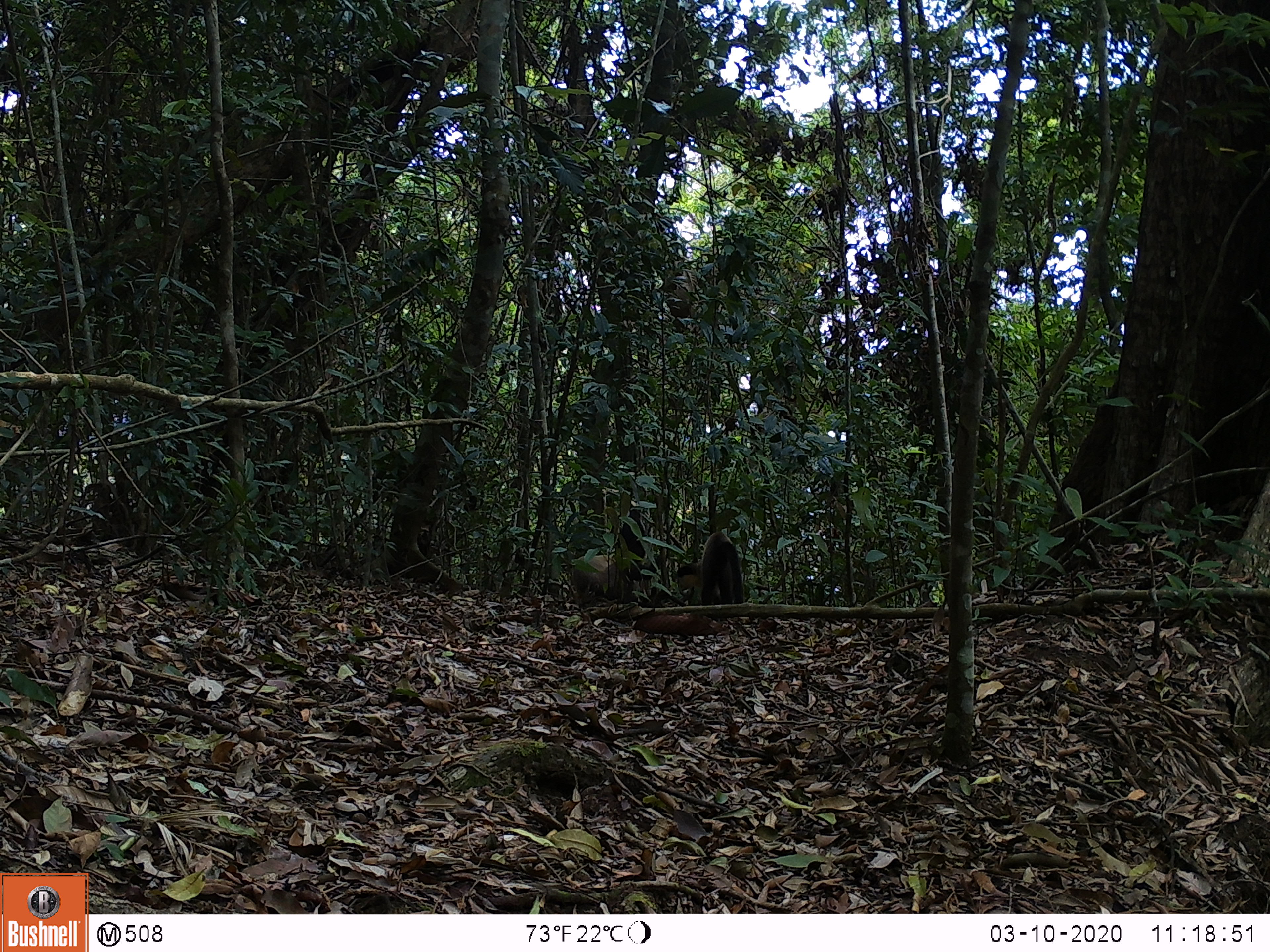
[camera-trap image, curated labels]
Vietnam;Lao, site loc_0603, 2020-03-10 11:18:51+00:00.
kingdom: Animalia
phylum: Chordata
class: Mammalia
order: Carnivora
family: Mustelidae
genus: Martes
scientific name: Martes flavigula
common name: yellow-throated marten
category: yellow throated marten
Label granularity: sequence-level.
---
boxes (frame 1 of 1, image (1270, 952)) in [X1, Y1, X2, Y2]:
yellow throated marten: [677, 530, 744, 605]; [615, 500, 664, 583]; [571, 553, 622, 594]